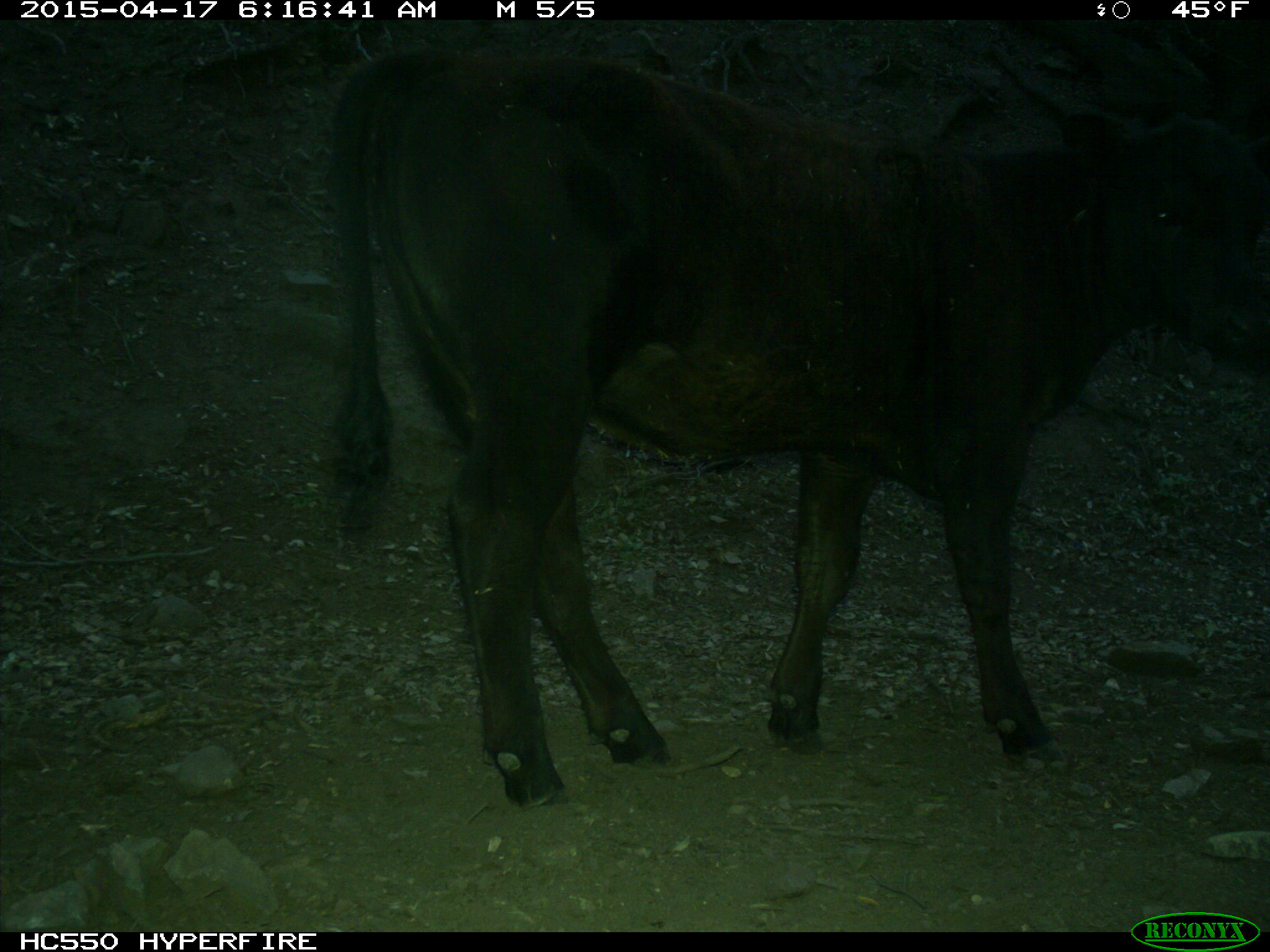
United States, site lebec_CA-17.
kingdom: Animalia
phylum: Chordata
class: Mammalia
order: Artiodactyla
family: Bovidae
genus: Bos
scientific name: Bos taurus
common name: domestic cow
Bos taurus (domestic cow).